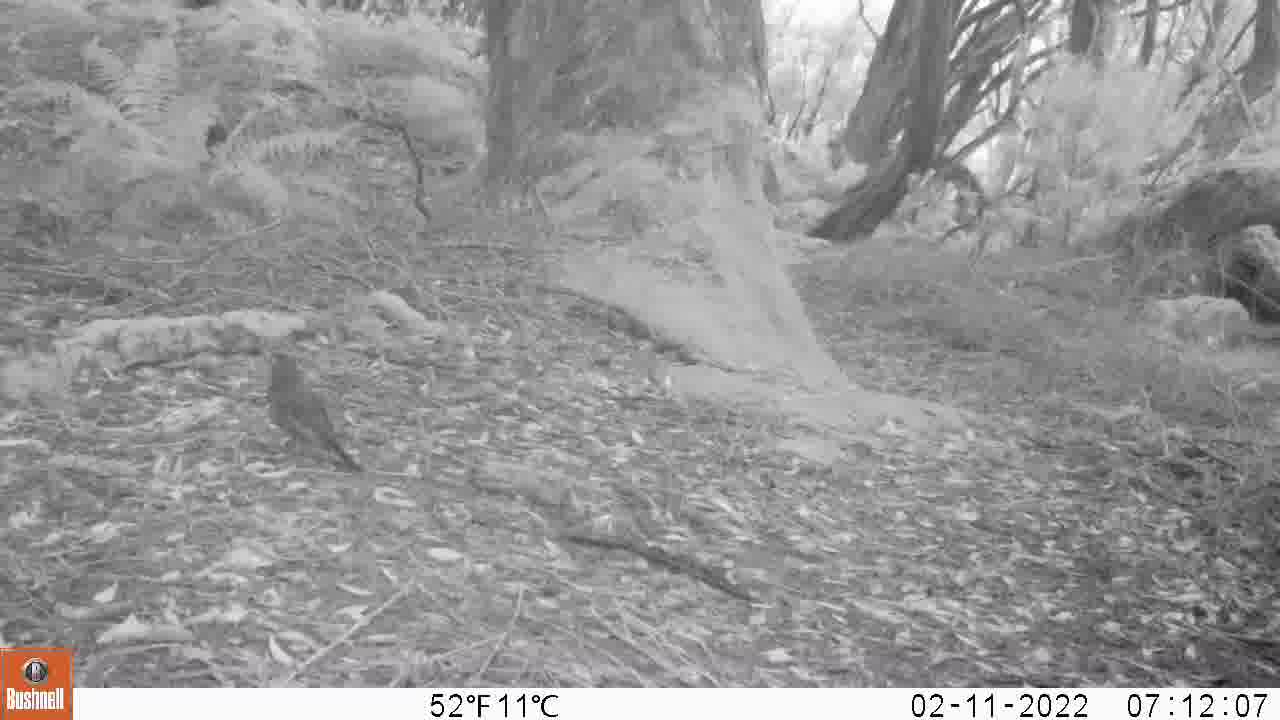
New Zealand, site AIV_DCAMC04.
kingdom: Animalia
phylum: Chordata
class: Aves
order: Passeriformes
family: Turdidae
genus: Turdus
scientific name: Turdus merula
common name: eurasian blackbird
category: blackbird